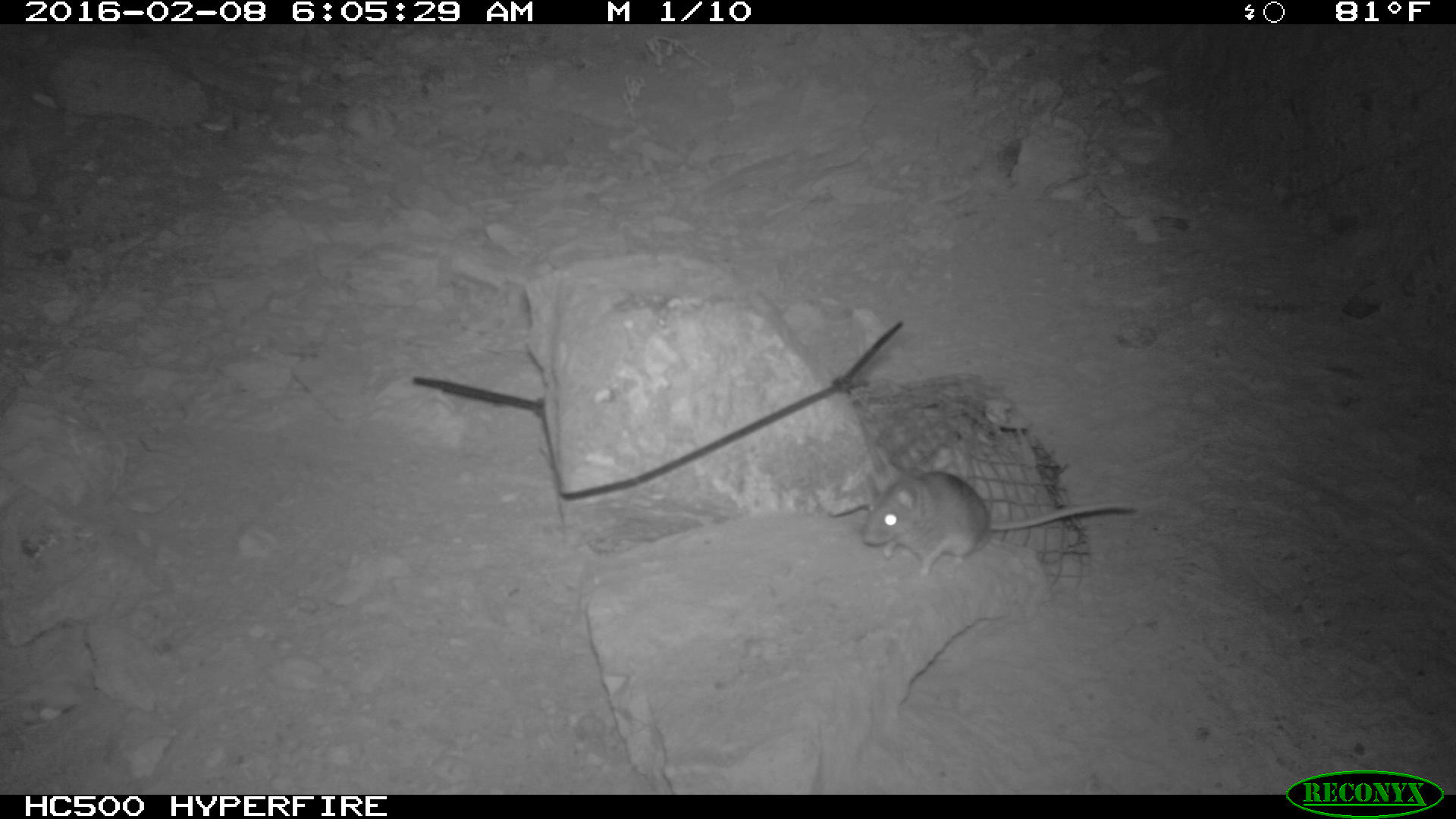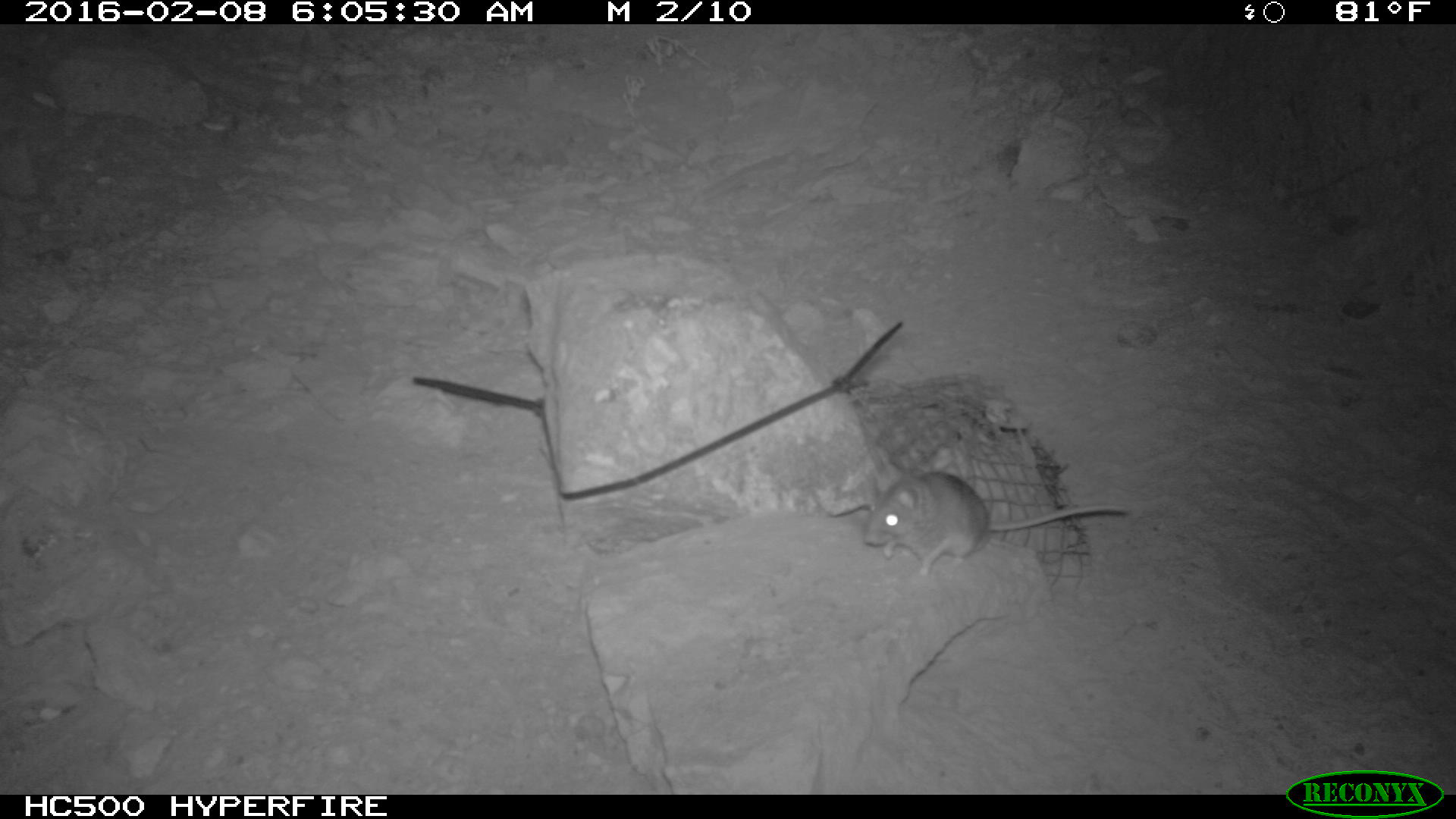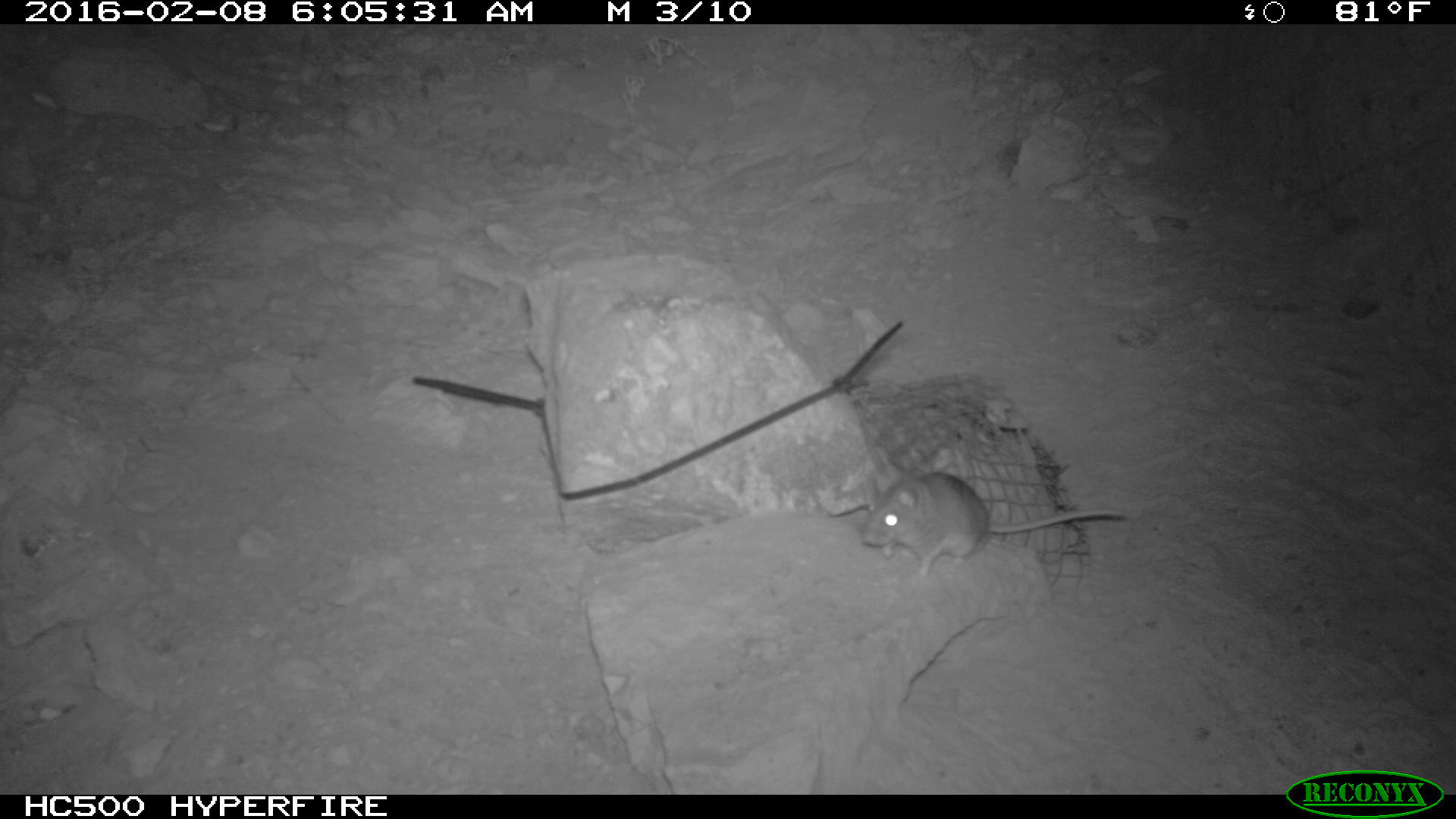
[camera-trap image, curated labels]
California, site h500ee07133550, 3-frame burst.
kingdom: Animalia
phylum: Chordata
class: Mammalia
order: Rodentia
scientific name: Rodentia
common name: rodent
Rodent (Rodentia).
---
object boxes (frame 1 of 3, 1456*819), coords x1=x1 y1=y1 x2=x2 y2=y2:
rodent: x1=857 y1=463 x2=1137 y2=576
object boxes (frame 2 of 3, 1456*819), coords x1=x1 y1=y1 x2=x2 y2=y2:
rodent: x1=861 y1=465 x2=1132 y2=584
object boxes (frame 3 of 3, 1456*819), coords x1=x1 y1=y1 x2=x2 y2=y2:
rodent: x1=862 y1=464 x2=1125 y2=579